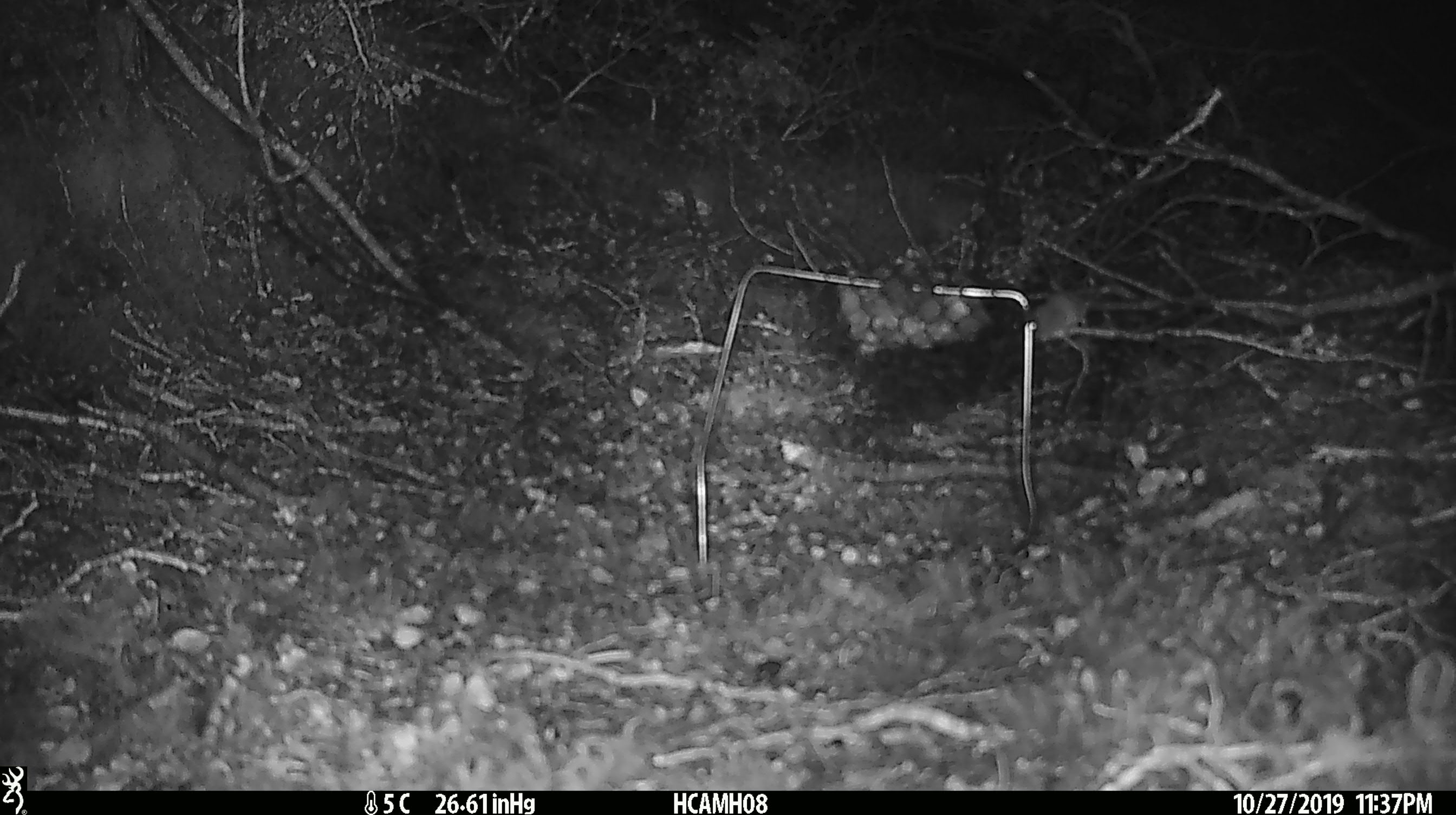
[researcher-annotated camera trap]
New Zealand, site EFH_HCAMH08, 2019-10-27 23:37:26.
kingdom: Animalia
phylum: Chordata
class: Mammalia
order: Rodentia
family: Muridae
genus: Mus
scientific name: Mus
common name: mouse